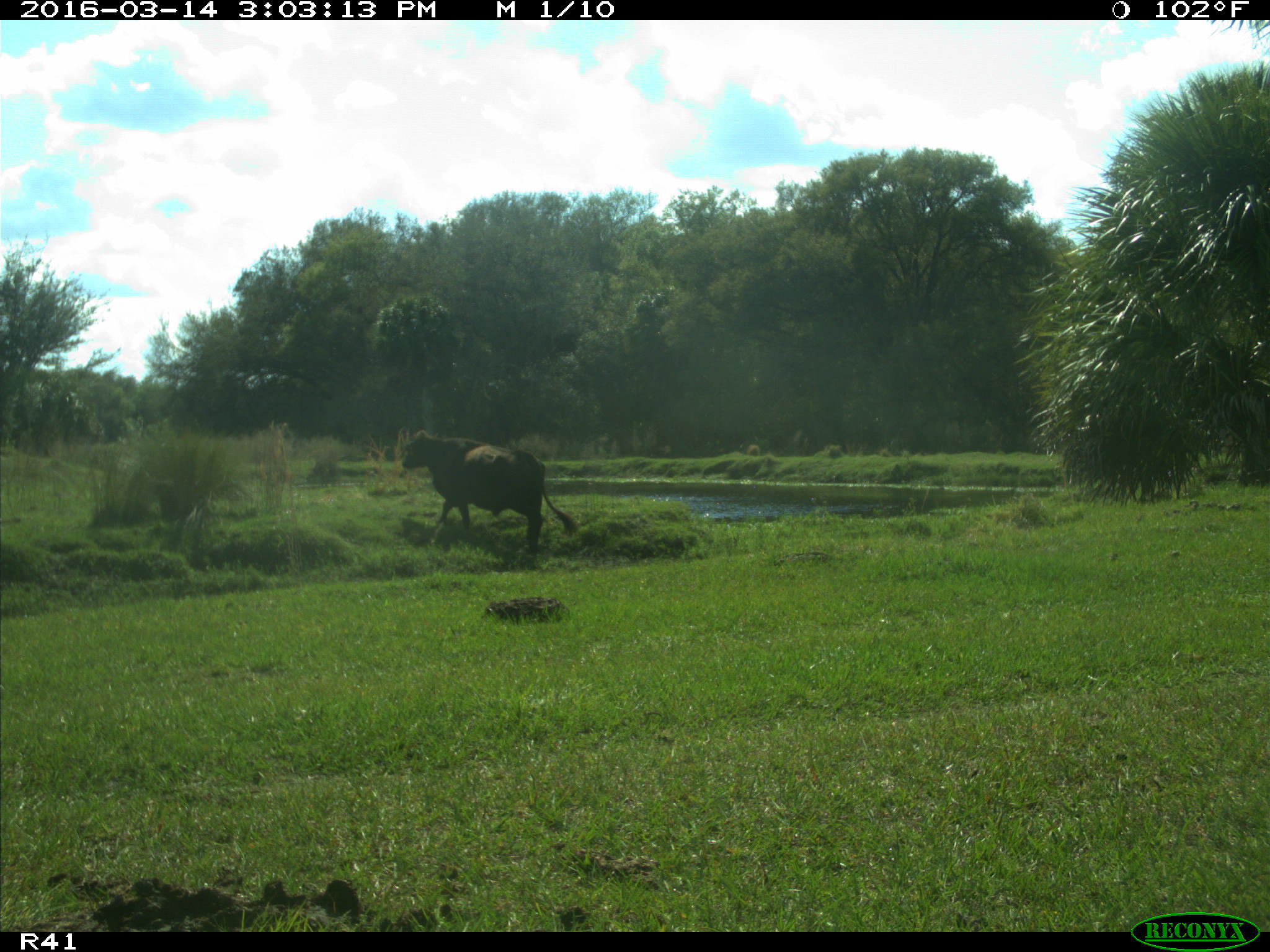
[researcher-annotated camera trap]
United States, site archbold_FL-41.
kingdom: Animalia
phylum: Chordata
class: Mammalia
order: Artiodactyla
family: Bovidae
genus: Bos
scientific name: Bos taurus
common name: domestic cow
Bos taurus (domestic cow).